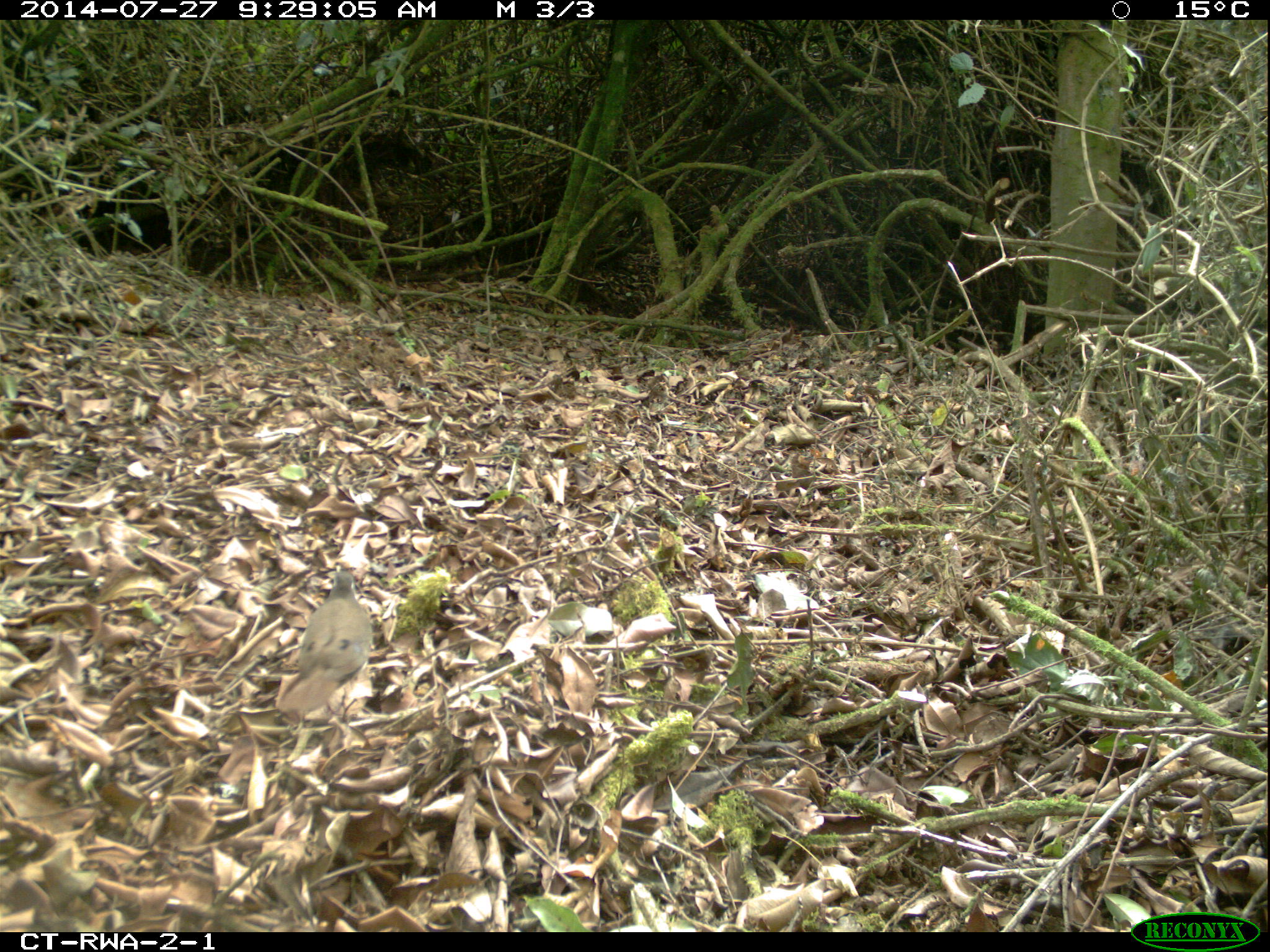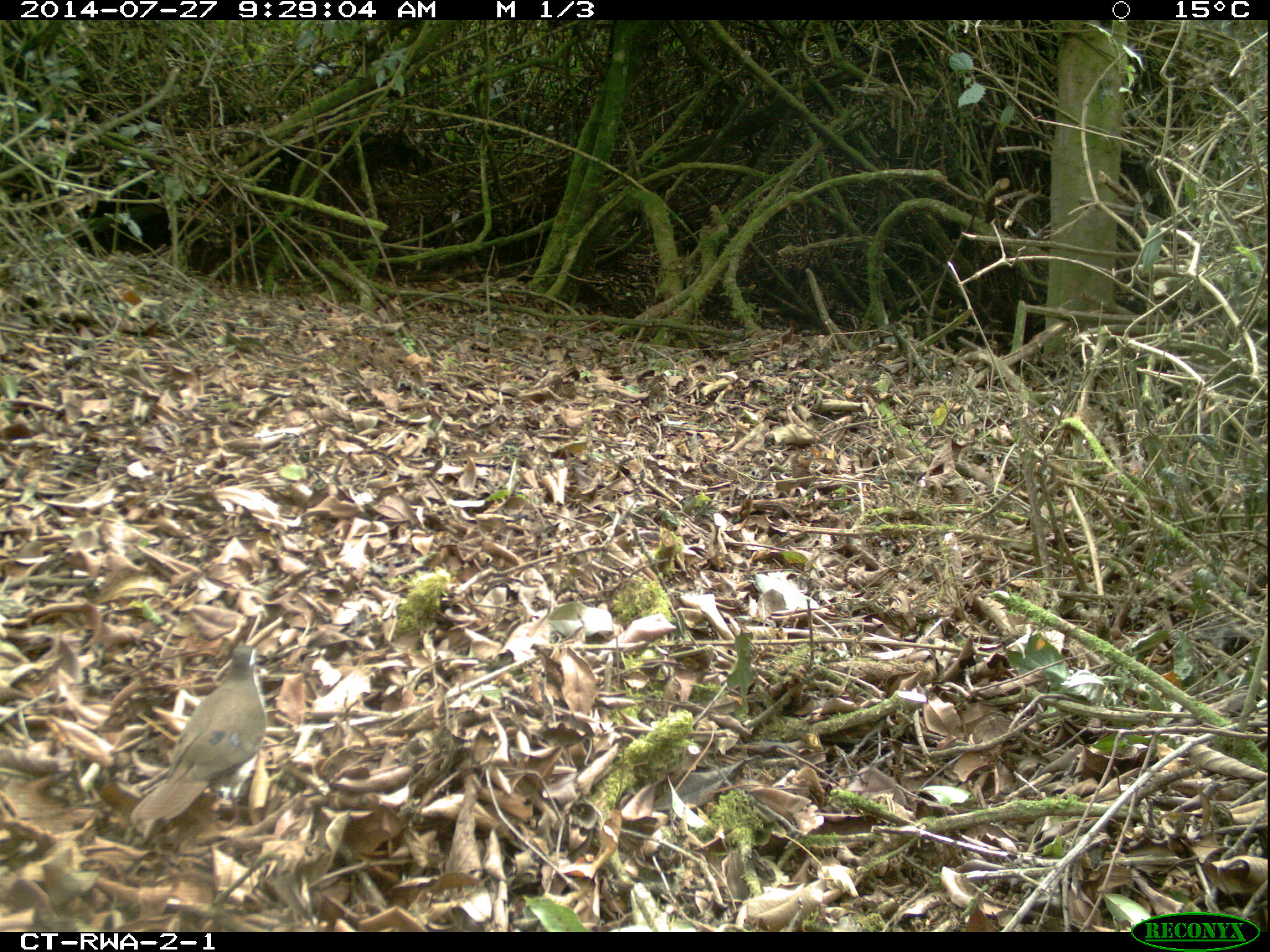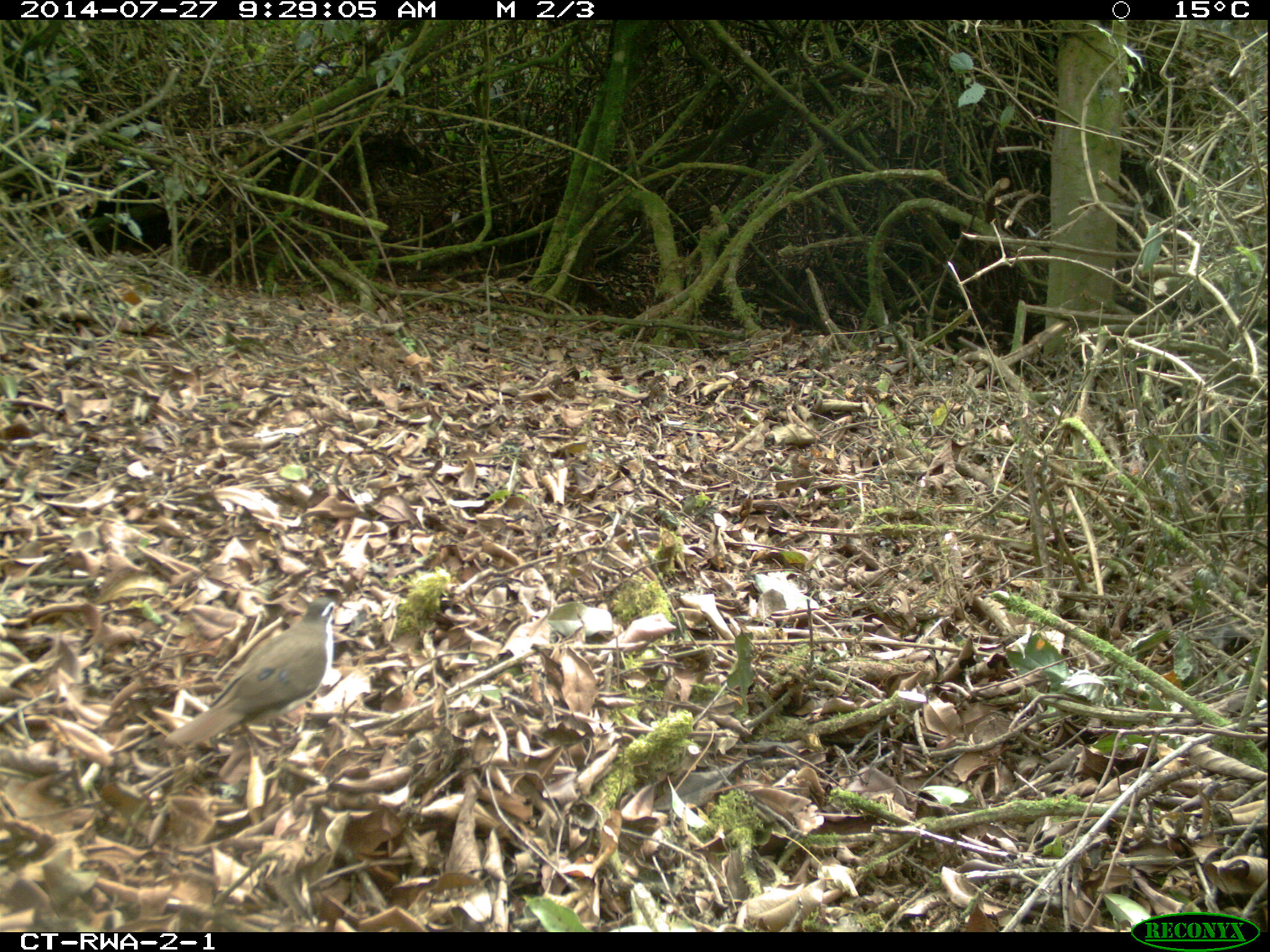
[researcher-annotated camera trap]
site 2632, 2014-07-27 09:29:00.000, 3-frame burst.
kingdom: Animalia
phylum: Chordata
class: Aves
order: Columbiformes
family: Columbidae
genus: Turtur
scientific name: Turtur tympanistria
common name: tambourine dove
Turtur tympanistria (tambourine dove), count 1.